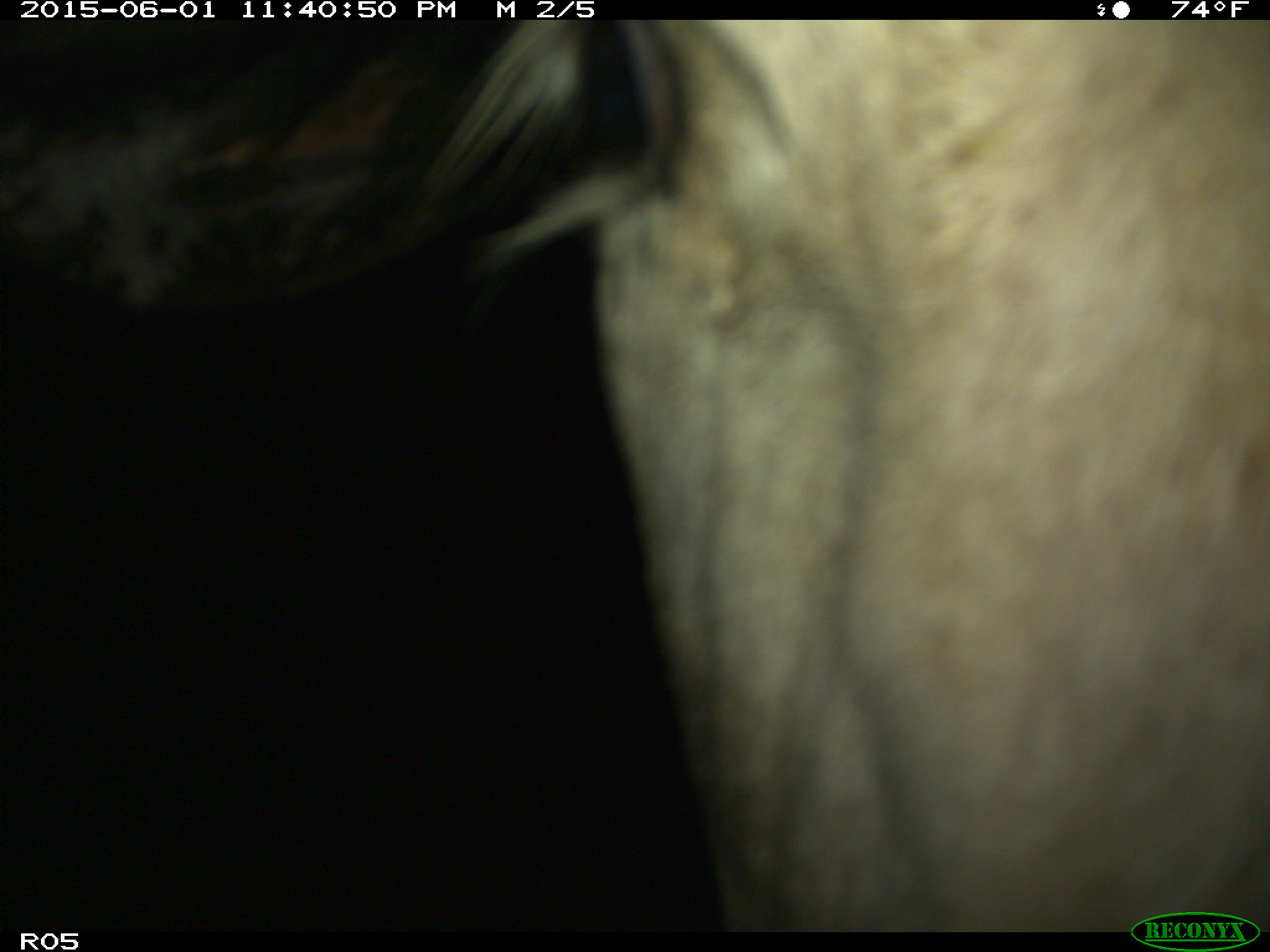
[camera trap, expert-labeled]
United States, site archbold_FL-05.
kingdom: Animalia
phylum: Chordata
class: Mammalia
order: Artiodactyla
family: Bovidae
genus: Bos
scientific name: Bos taurus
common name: domestic cow